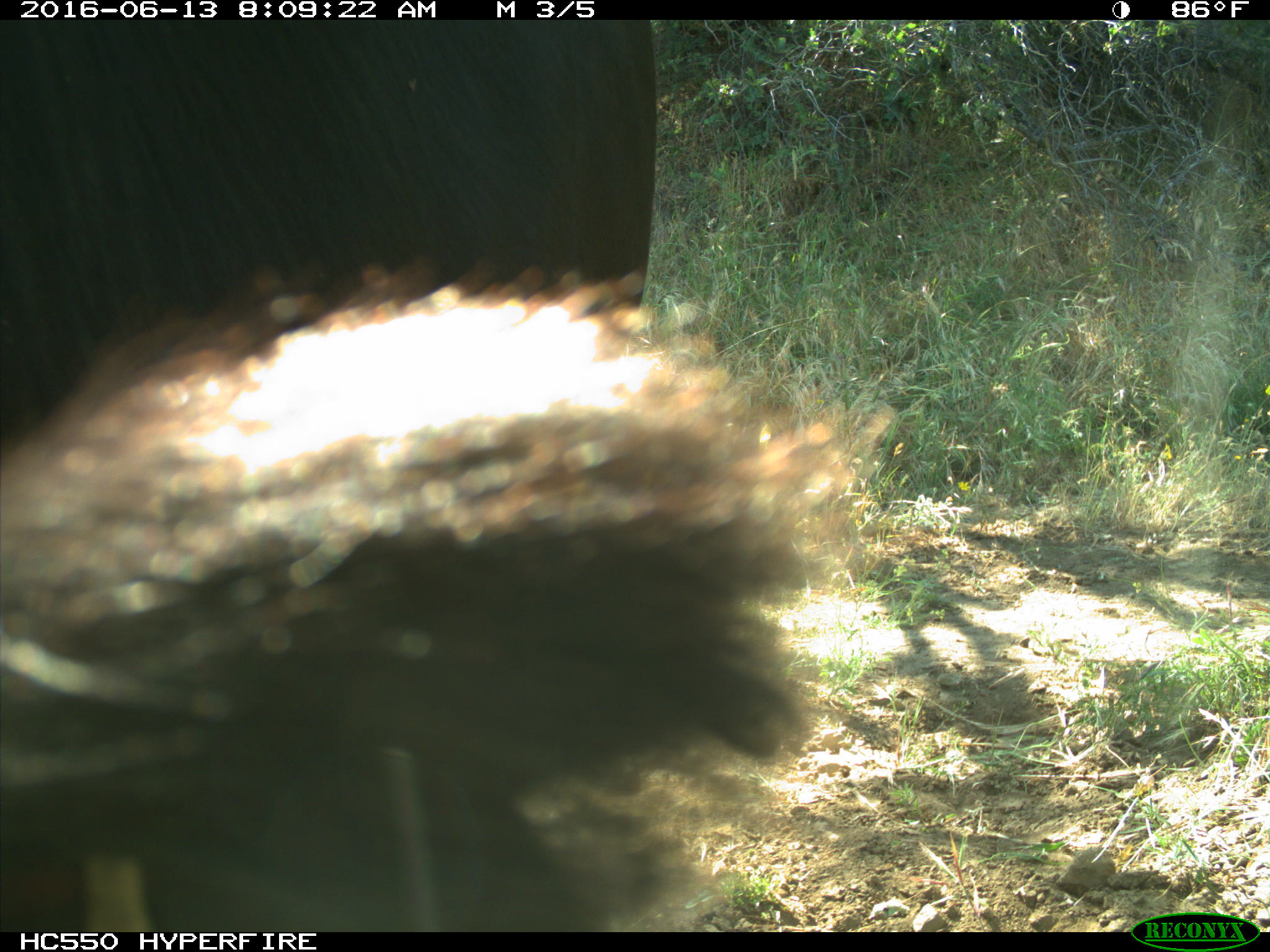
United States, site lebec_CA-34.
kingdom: Animalia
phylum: Chordata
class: Mammalia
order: Artiodactyla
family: Bovidae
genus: Bos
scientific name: Bos taurus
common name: domestic cow